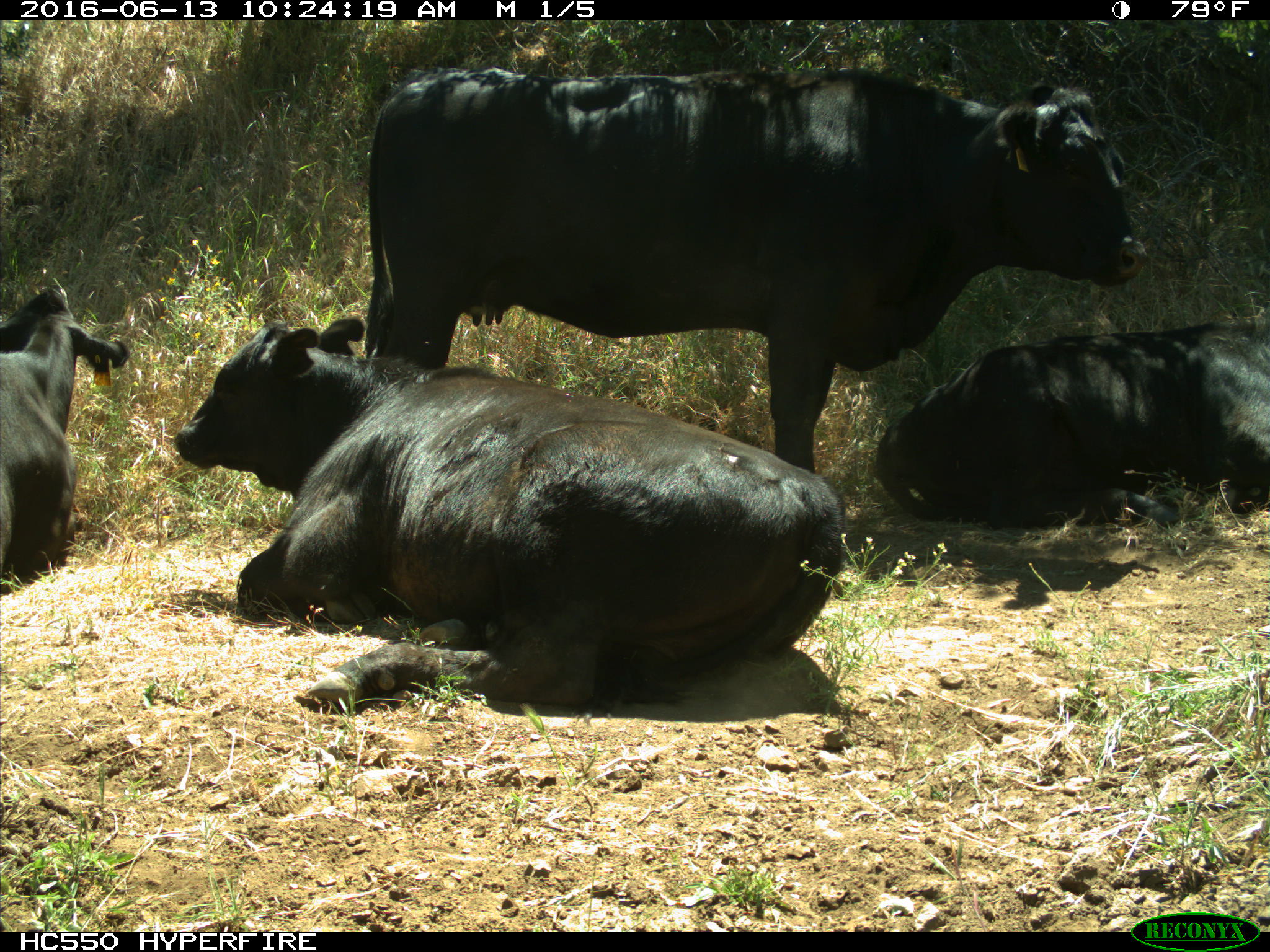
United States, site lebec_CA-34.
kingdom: Animalia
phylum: Chordata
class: Mammalia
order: Artiodactyla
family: Bovidae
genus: Bos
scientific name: Bos taurus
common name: domestic cow